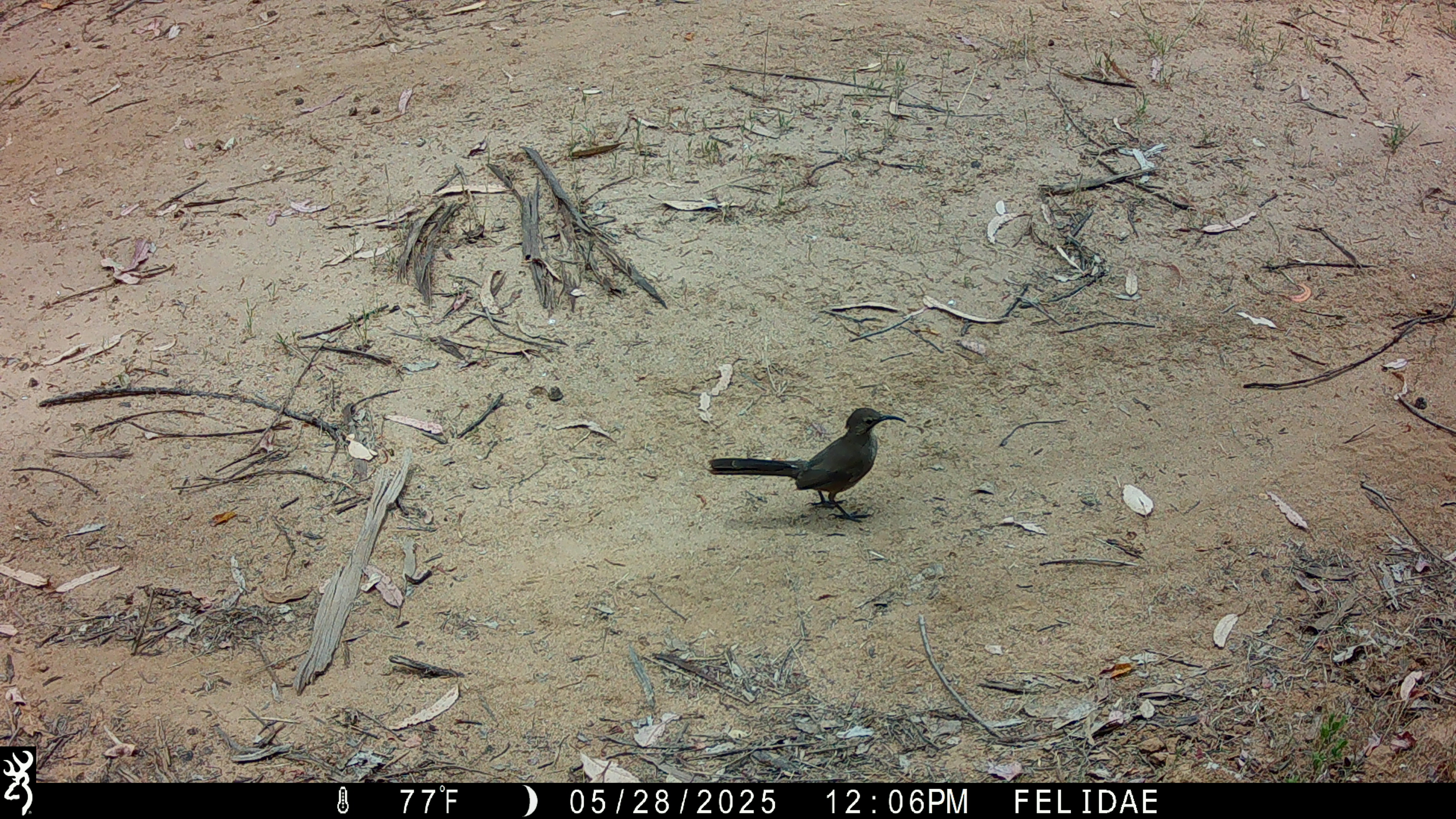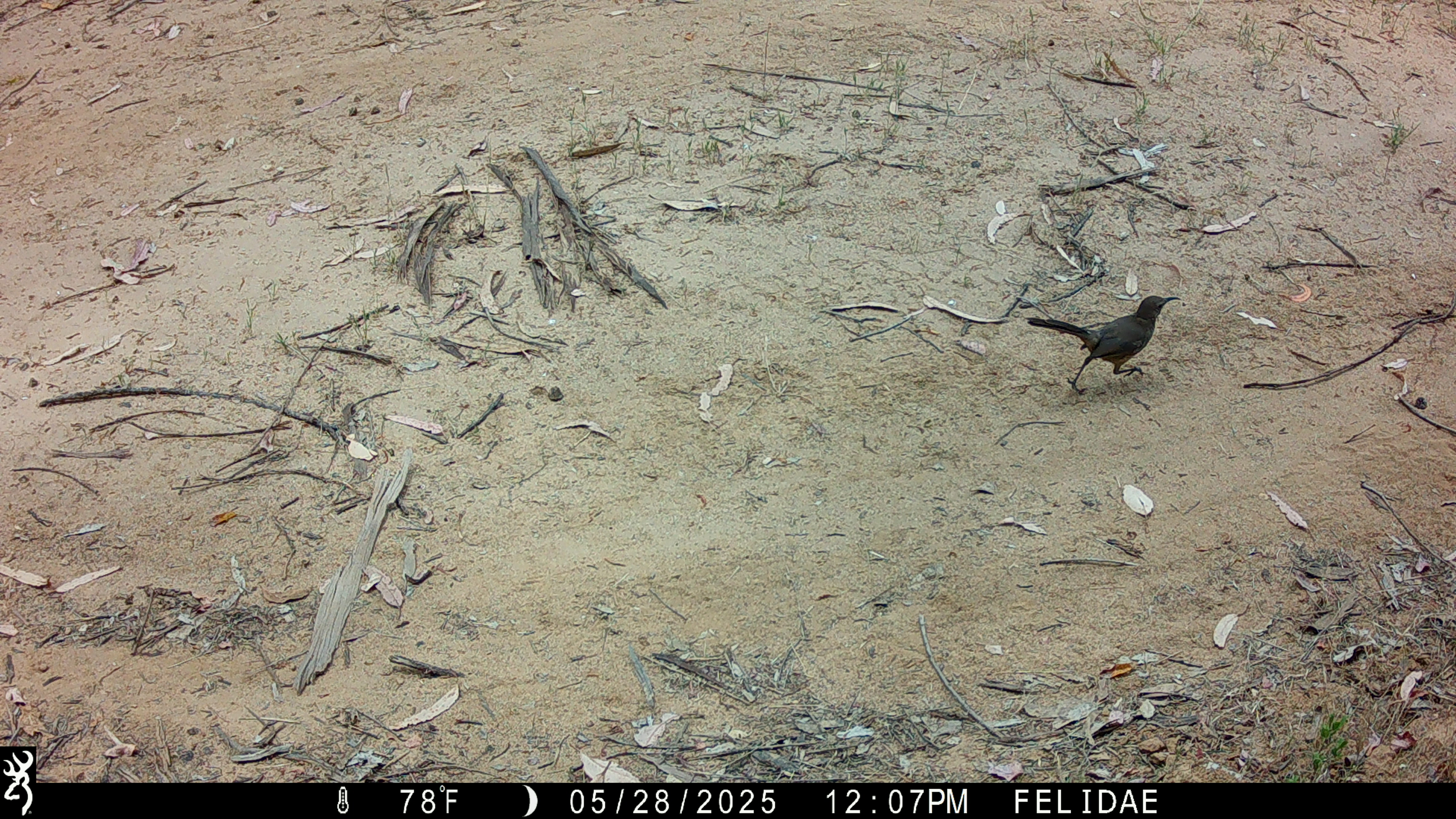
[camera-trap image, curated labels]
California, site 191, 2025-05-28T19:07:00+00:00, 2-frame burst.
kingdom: Animalia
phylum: Chordata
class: Aves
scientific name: Aves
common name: bird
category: unknown bird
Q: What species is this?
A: Unknown bird (bird) (Aves).